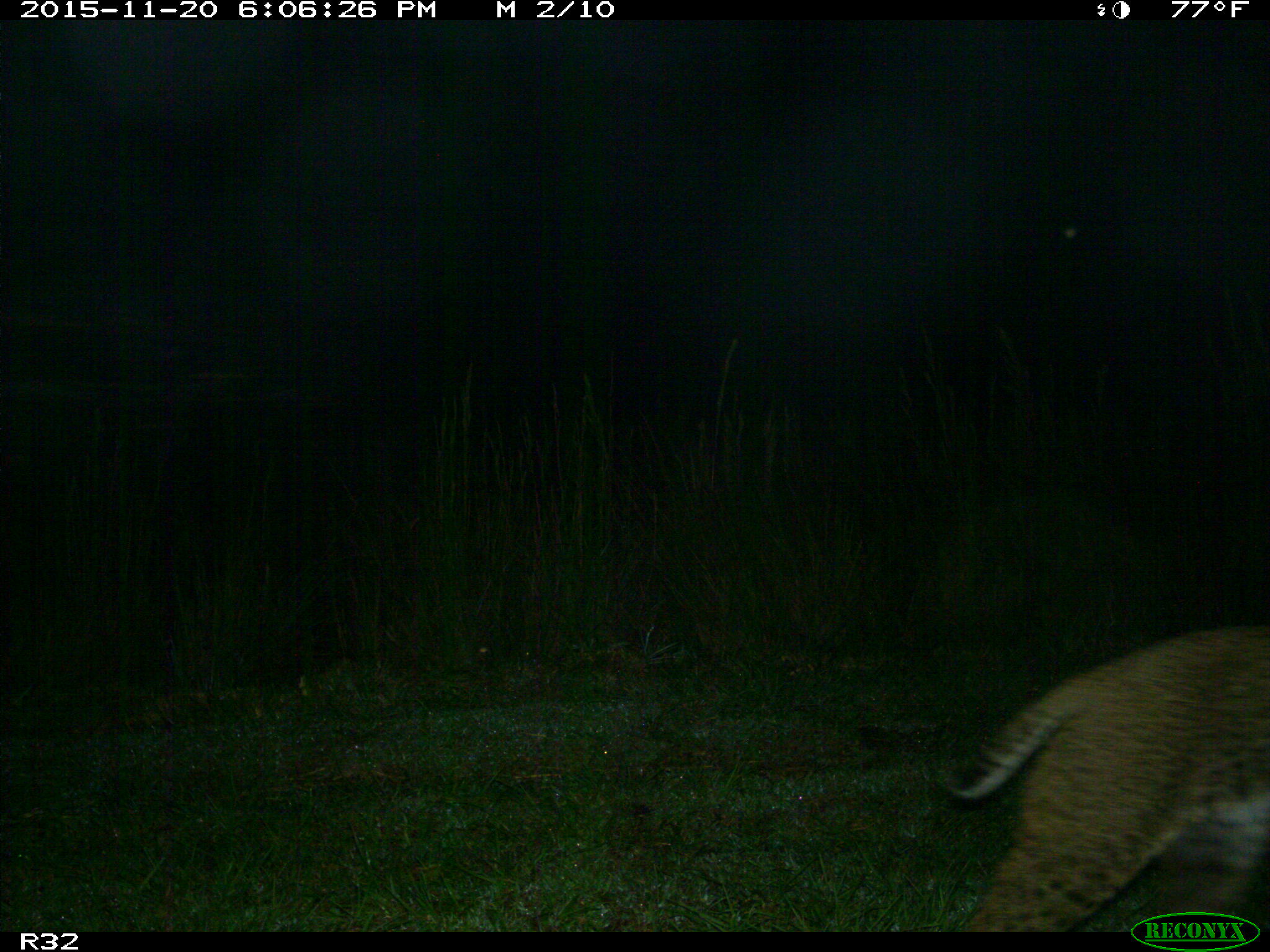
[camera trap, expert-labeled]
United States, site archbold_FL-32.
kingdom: Animalia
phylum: Chordata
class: Mammalia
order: Carnivora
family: Felidae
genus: Lynx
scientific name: Lynx rufus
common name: bobcat